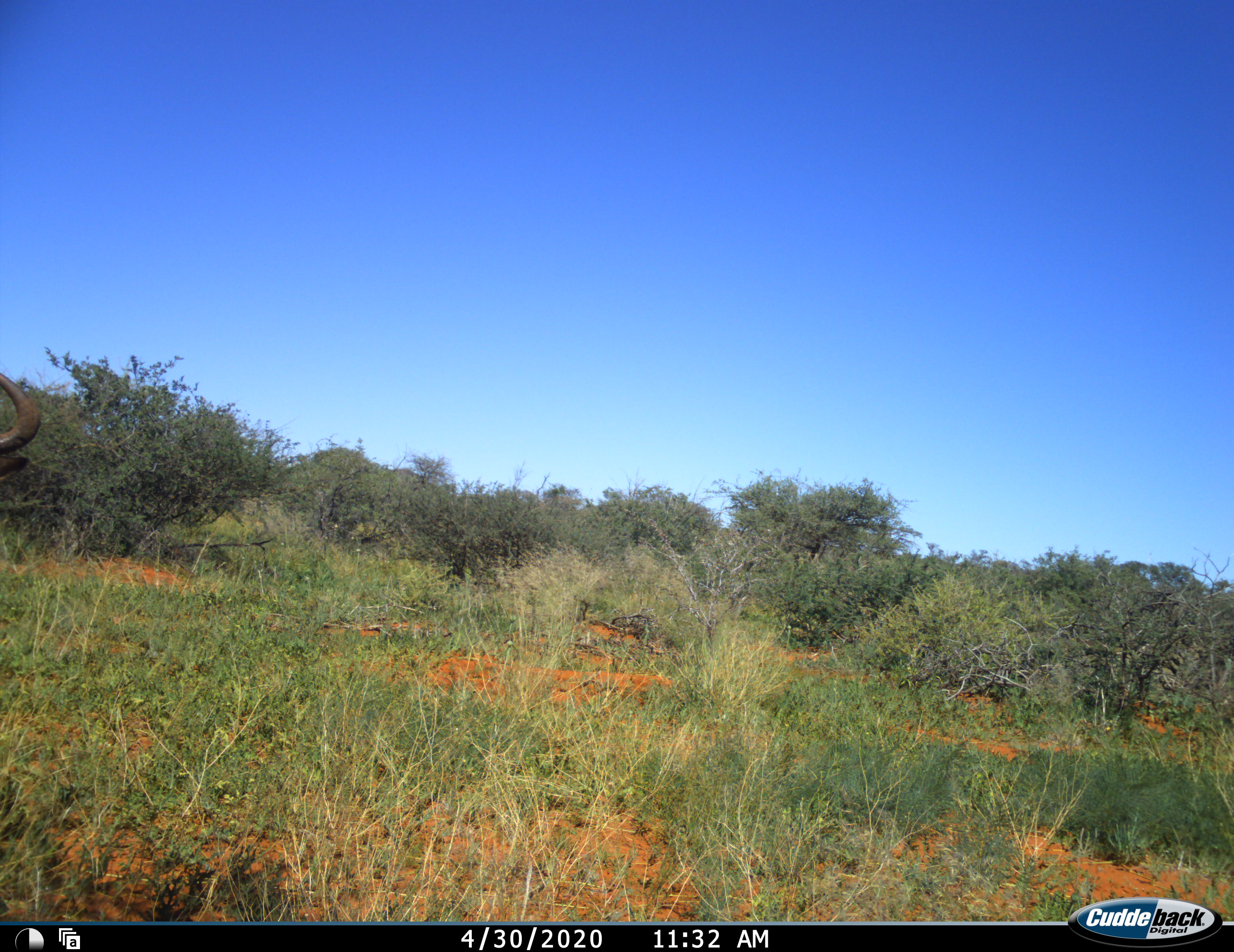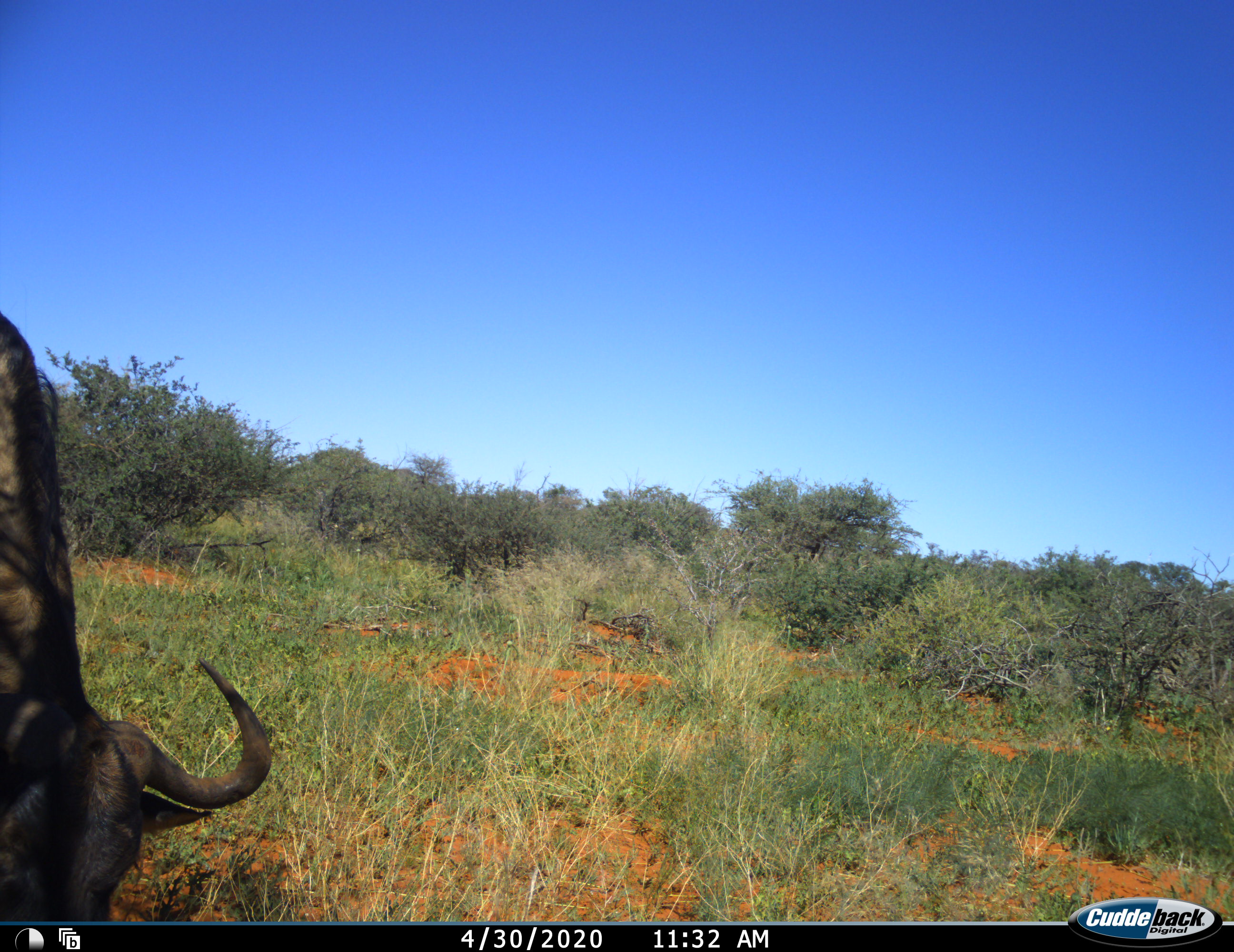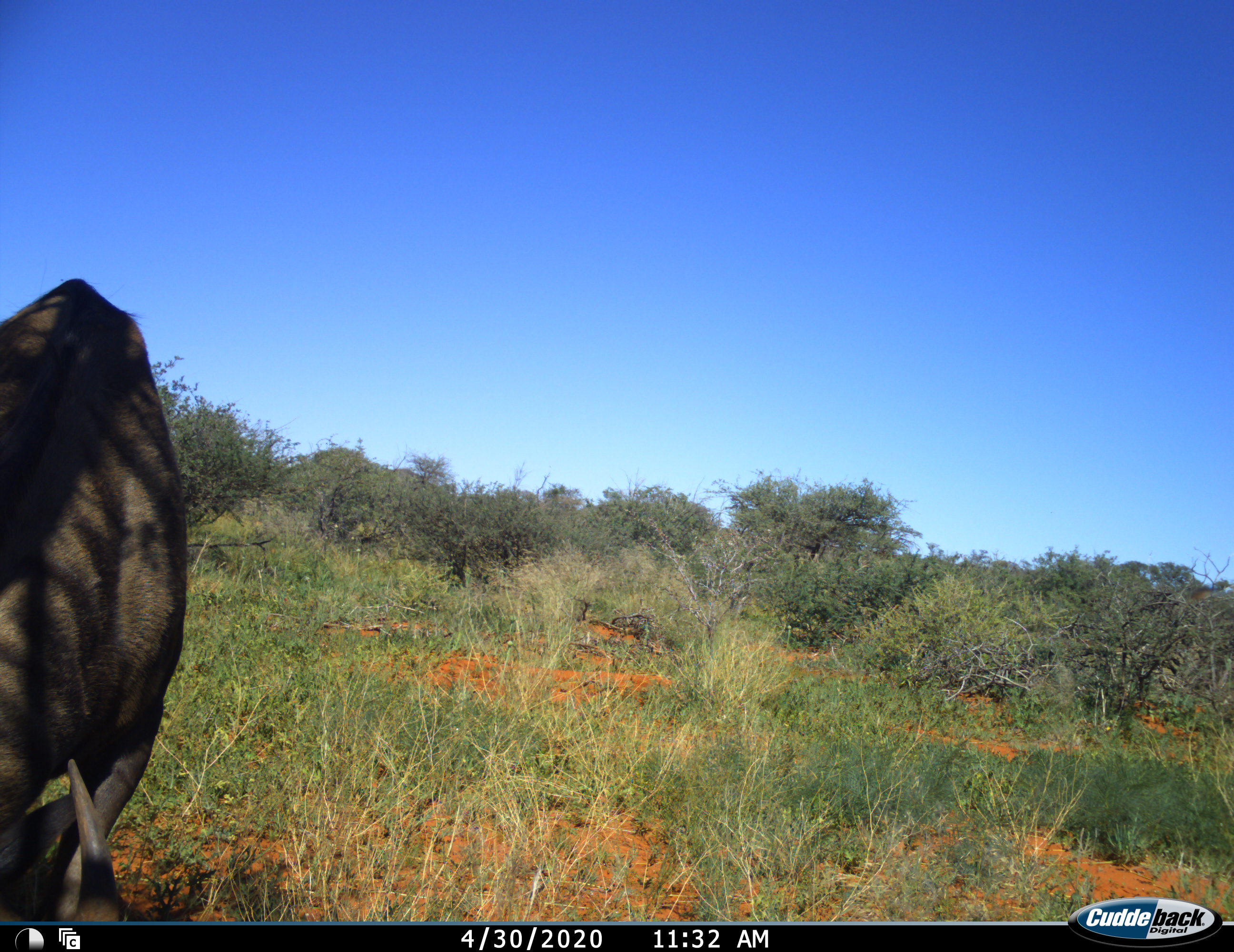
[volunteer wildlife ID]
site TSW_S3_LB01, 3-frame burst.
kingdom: Animalia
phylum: Chordata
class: Mammalia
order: Artiodactyla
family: Bovidae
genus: Connochaetes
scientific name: Connochaetes taurinus taurinus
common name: blue wildebeest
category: wildebeestblue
Wildebeestblue (blue wildebeest) (Connochaetes taurinus taurinus), count 1. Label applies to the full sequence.